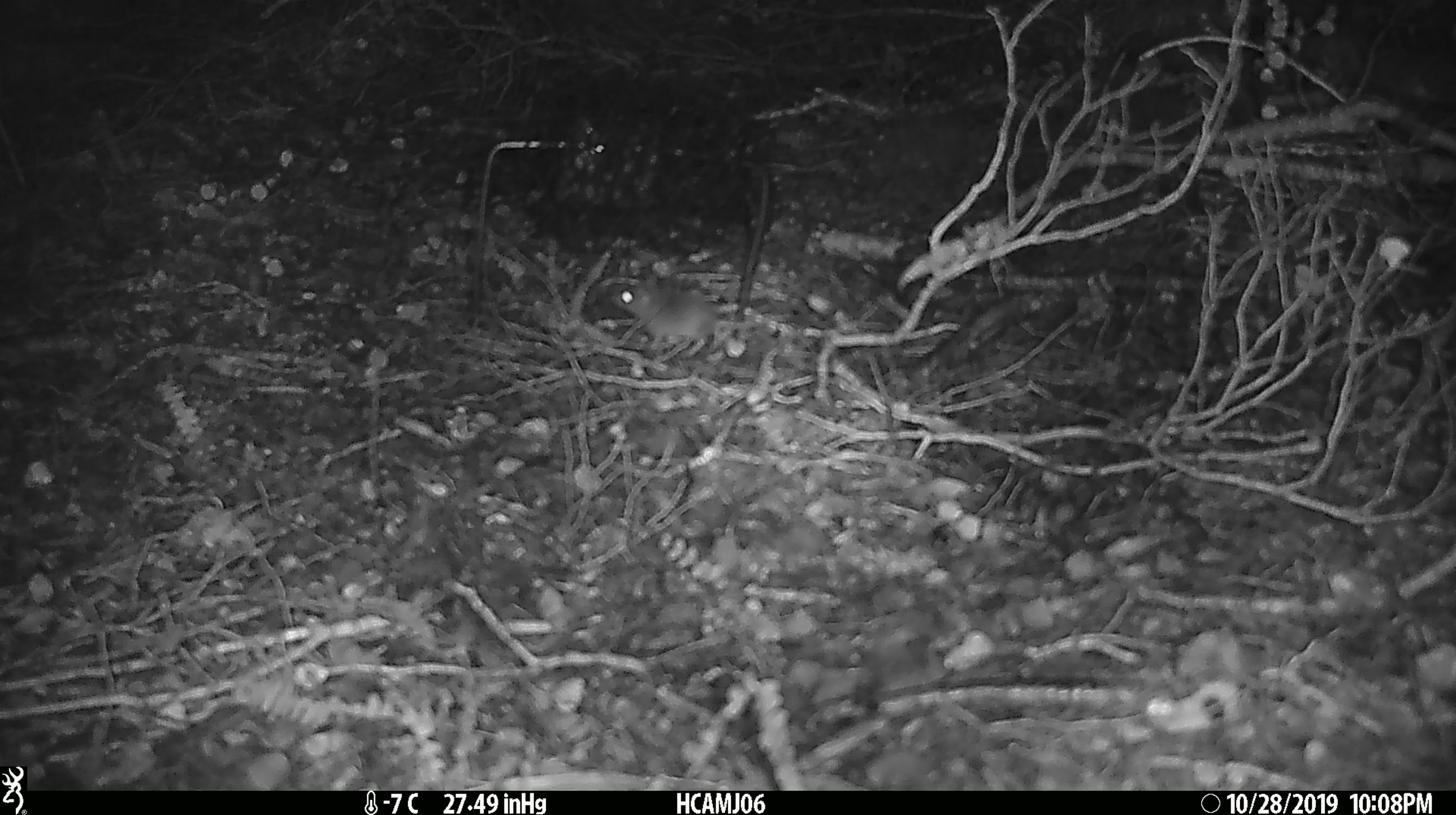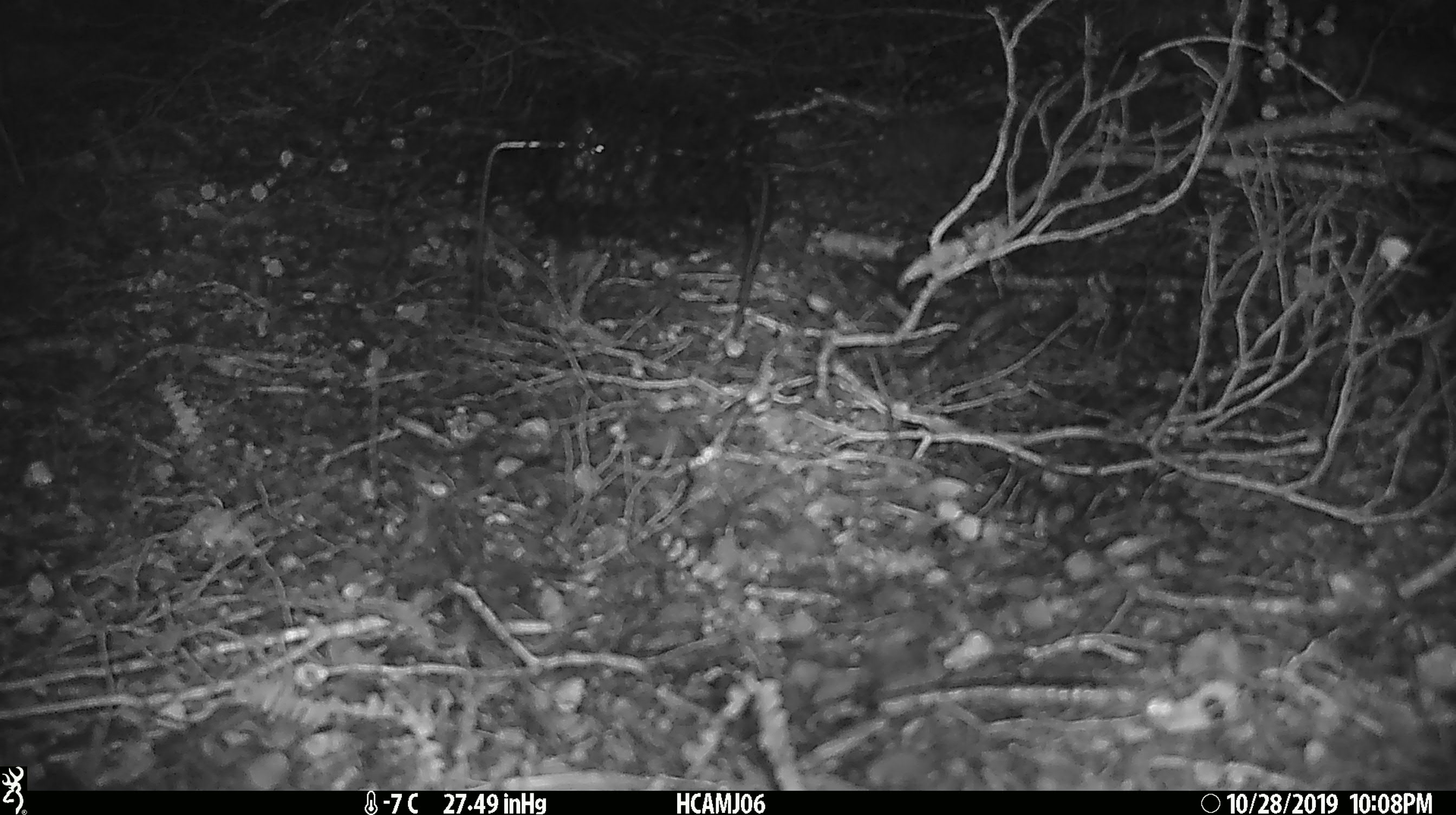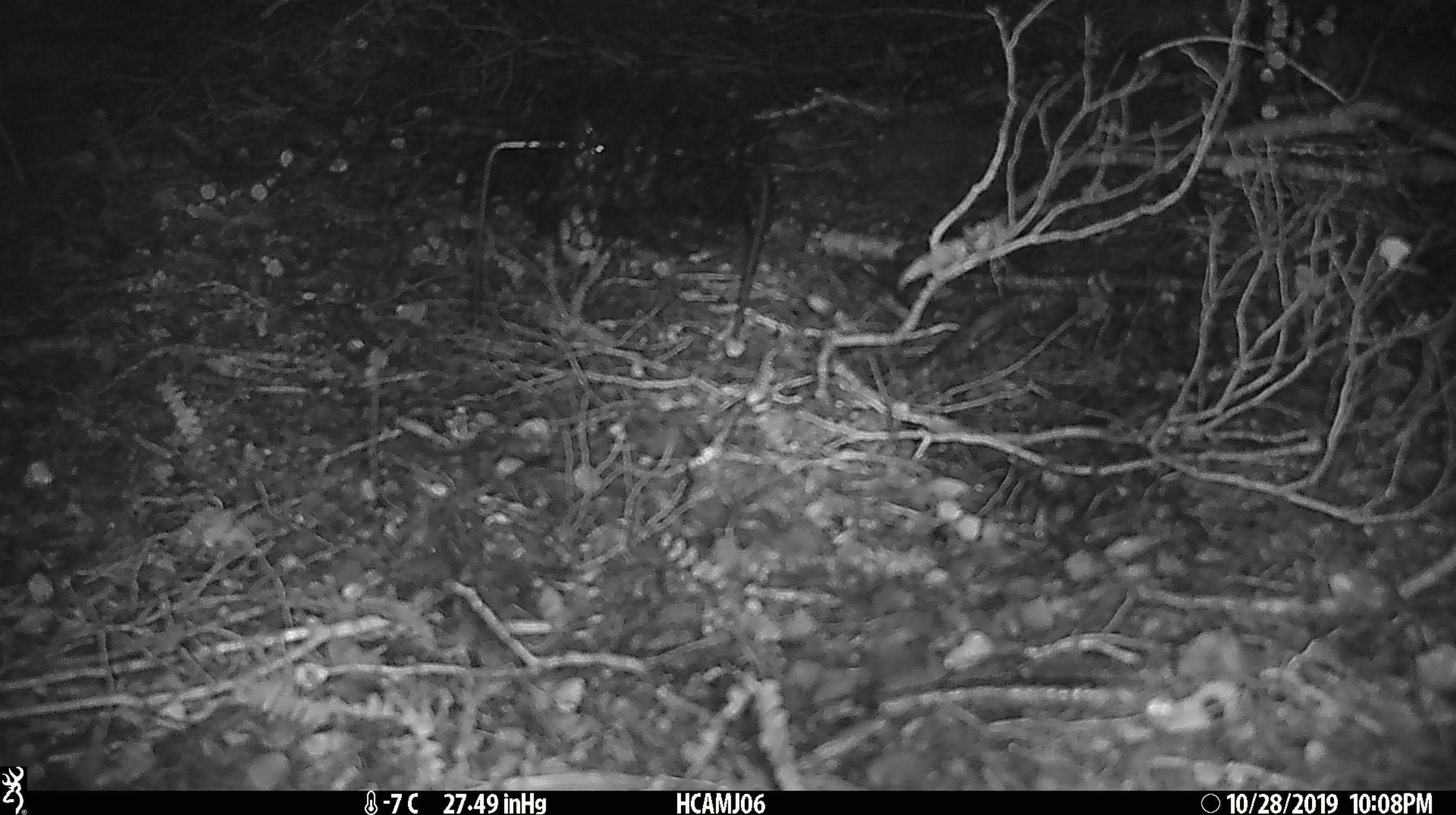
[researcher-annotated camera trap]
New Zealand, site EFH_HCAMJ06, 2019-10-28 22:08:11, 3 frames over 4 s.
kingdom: Animalia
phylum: Chordata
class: Mammalia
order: Rodentia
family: Muridae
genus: Mus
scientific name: Mus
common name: mouse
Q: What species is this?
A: Mouse (Mus).